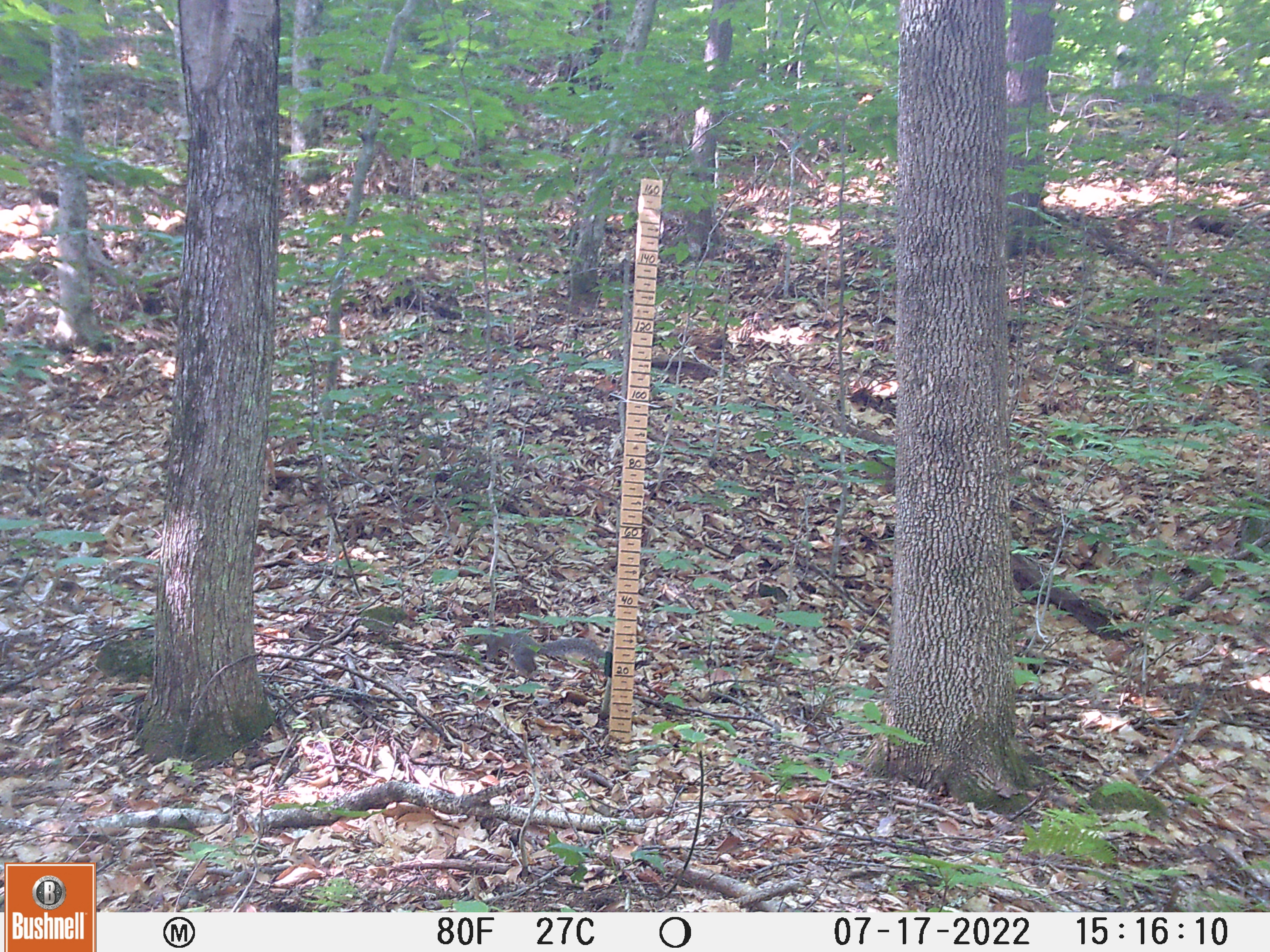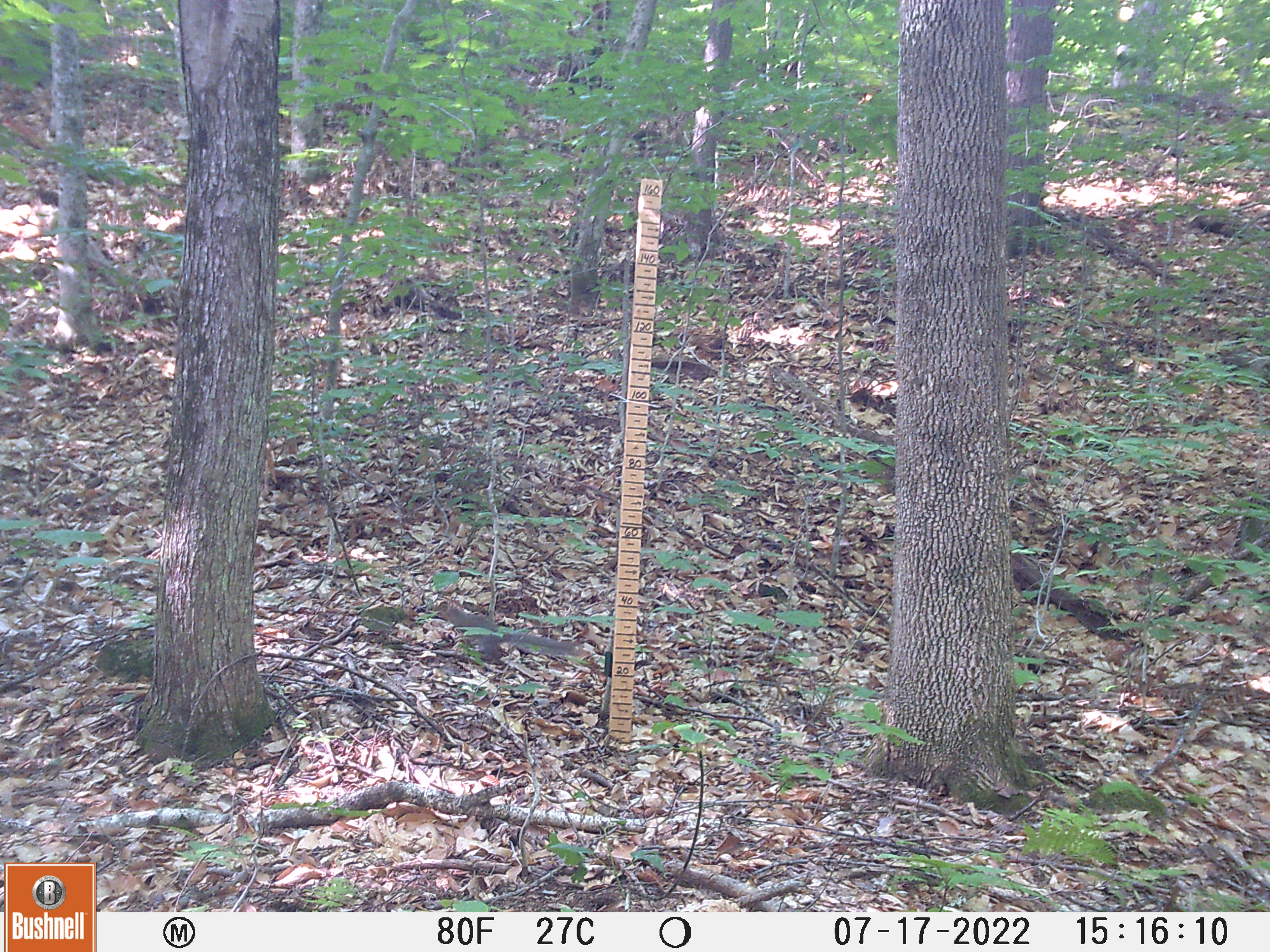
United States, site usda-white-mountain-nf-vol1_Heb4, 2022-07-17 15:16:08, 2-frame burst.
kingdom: Animalia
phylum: Chordata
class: Mammalia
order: Rodentia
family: Sciuridae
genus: Sciurus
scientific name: Sciurus carolinensis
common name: gray squirrel